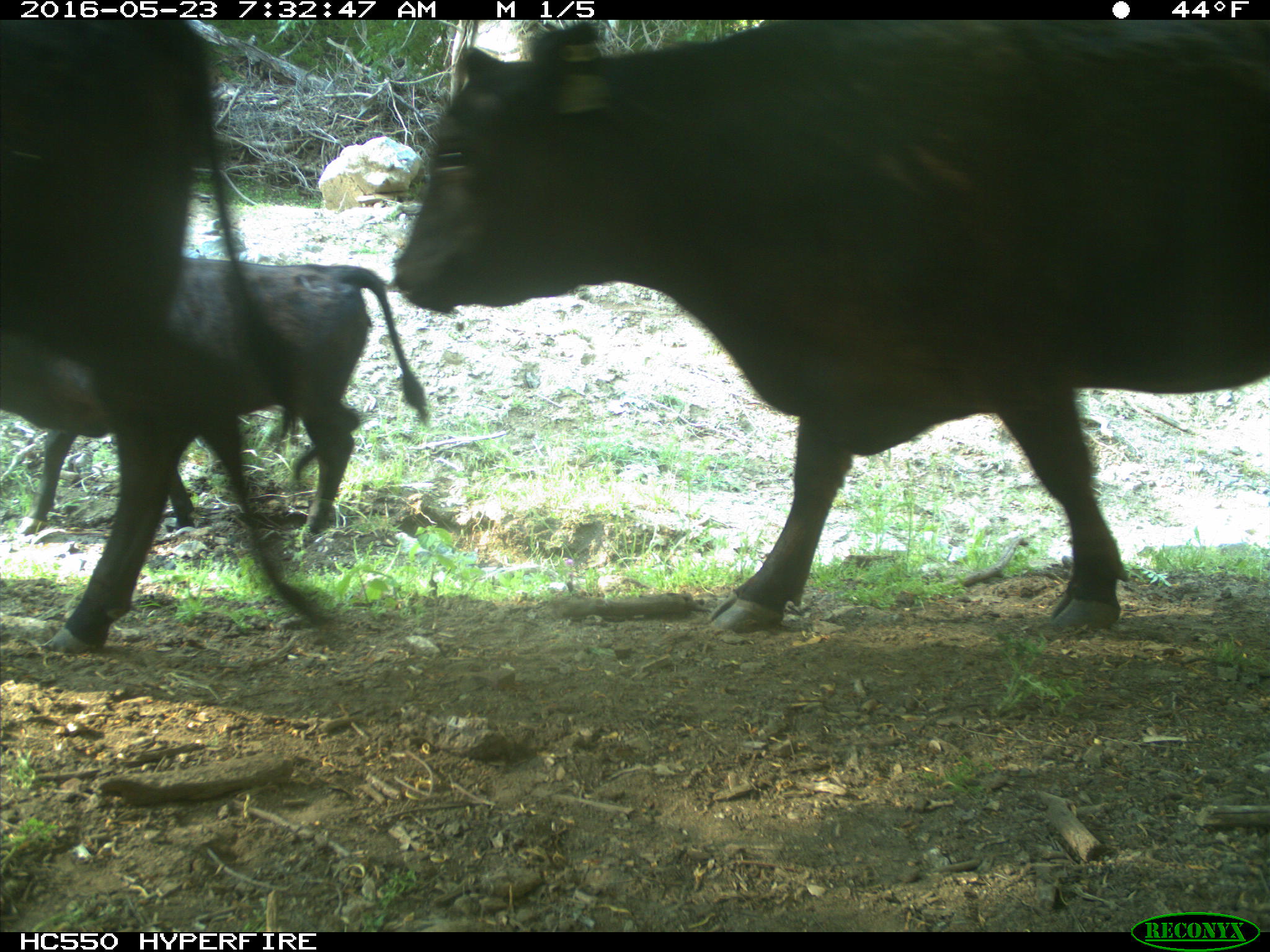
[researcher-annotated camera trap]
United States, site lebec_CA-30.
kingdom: Animalia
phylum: Chordata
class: Mammalia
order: Artiodactyla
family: Bovidae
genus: Bos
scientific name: Bos taurus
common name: domestic cow